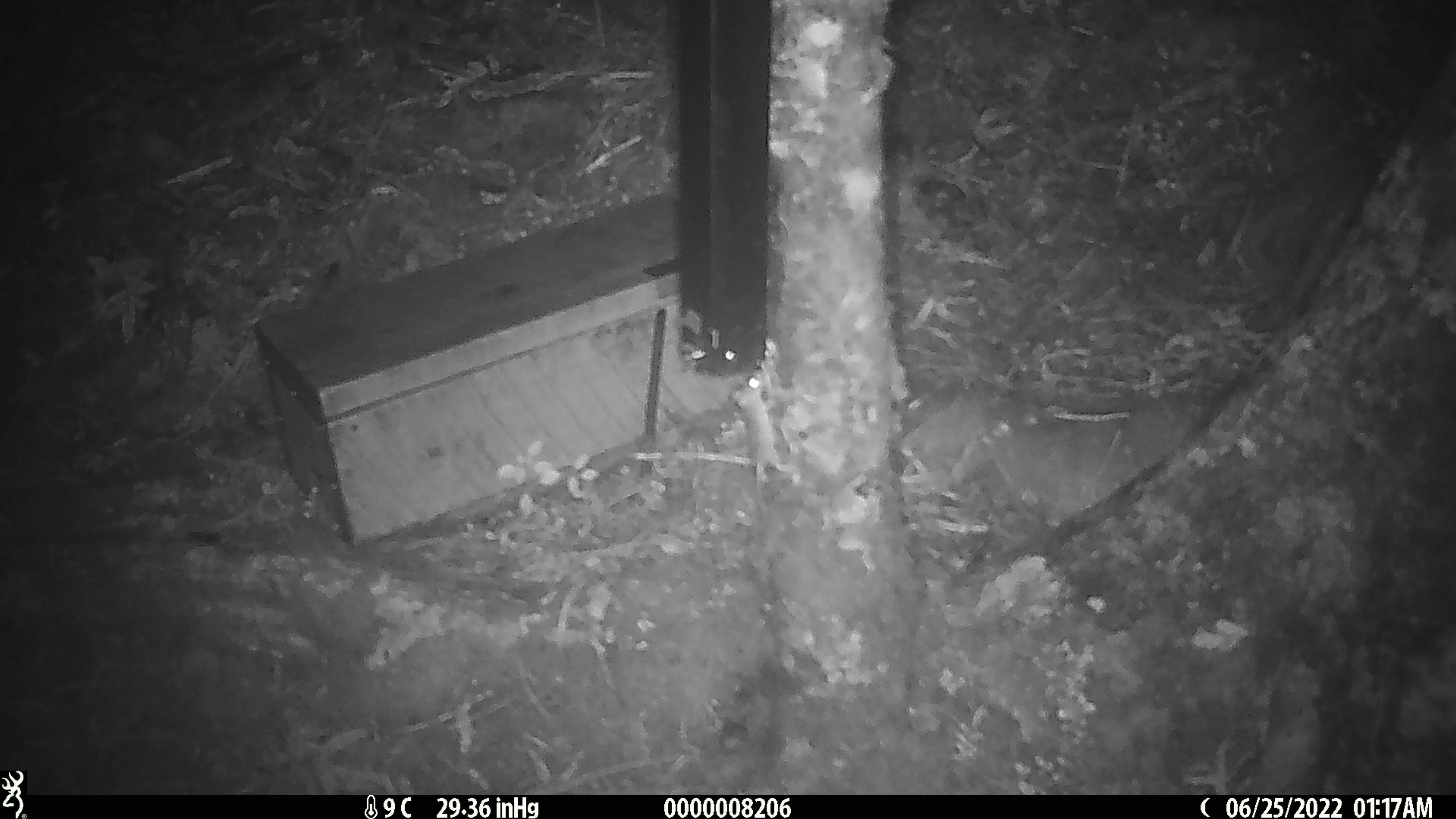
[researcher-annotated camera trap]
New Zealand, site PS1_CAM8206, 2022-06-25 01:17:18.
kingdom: Animalia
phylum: Chordata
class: Mammalia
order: Rodentia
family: Muridae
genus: Mus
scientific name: Mus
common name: mouse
Mouse (Mus).